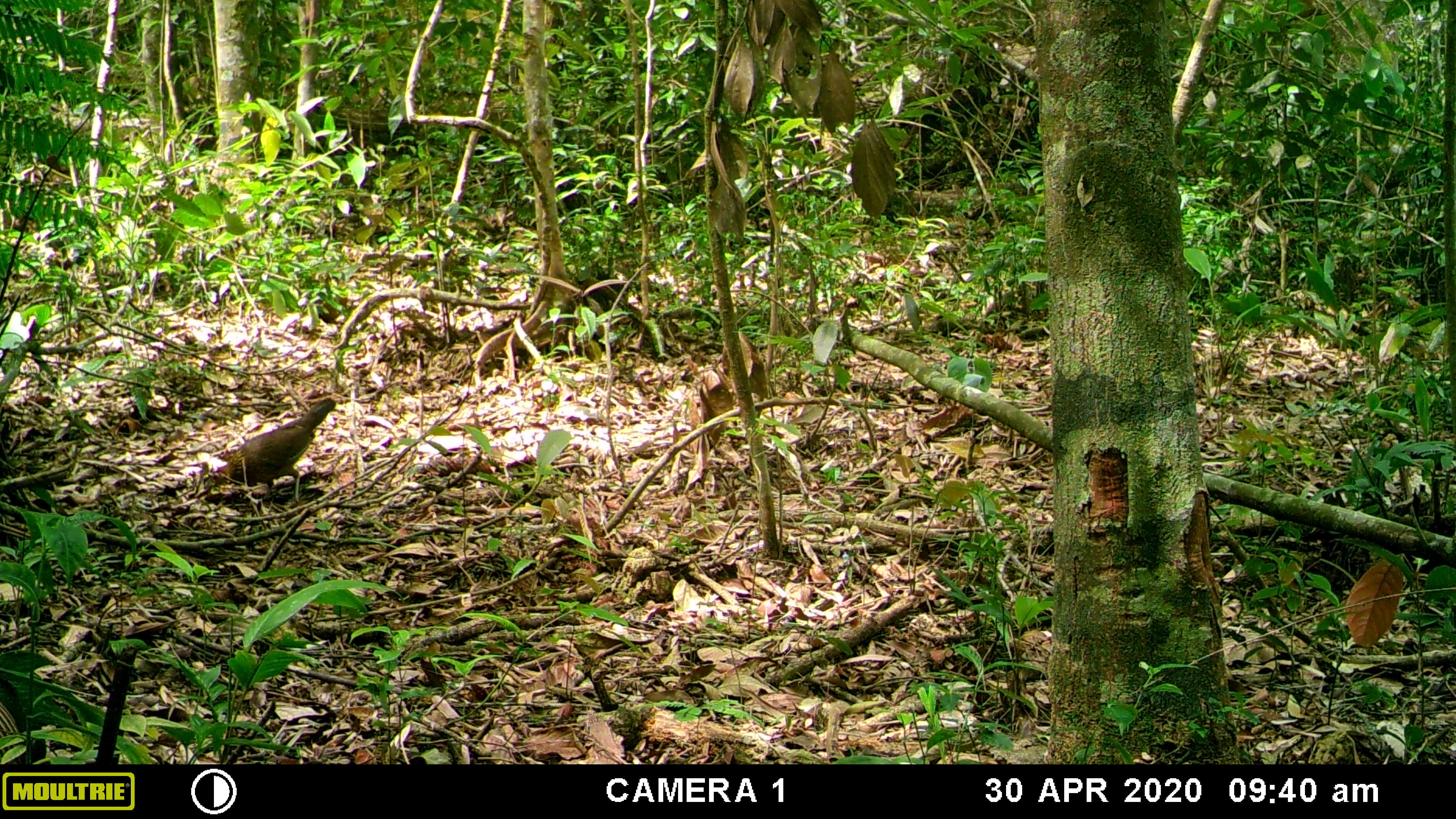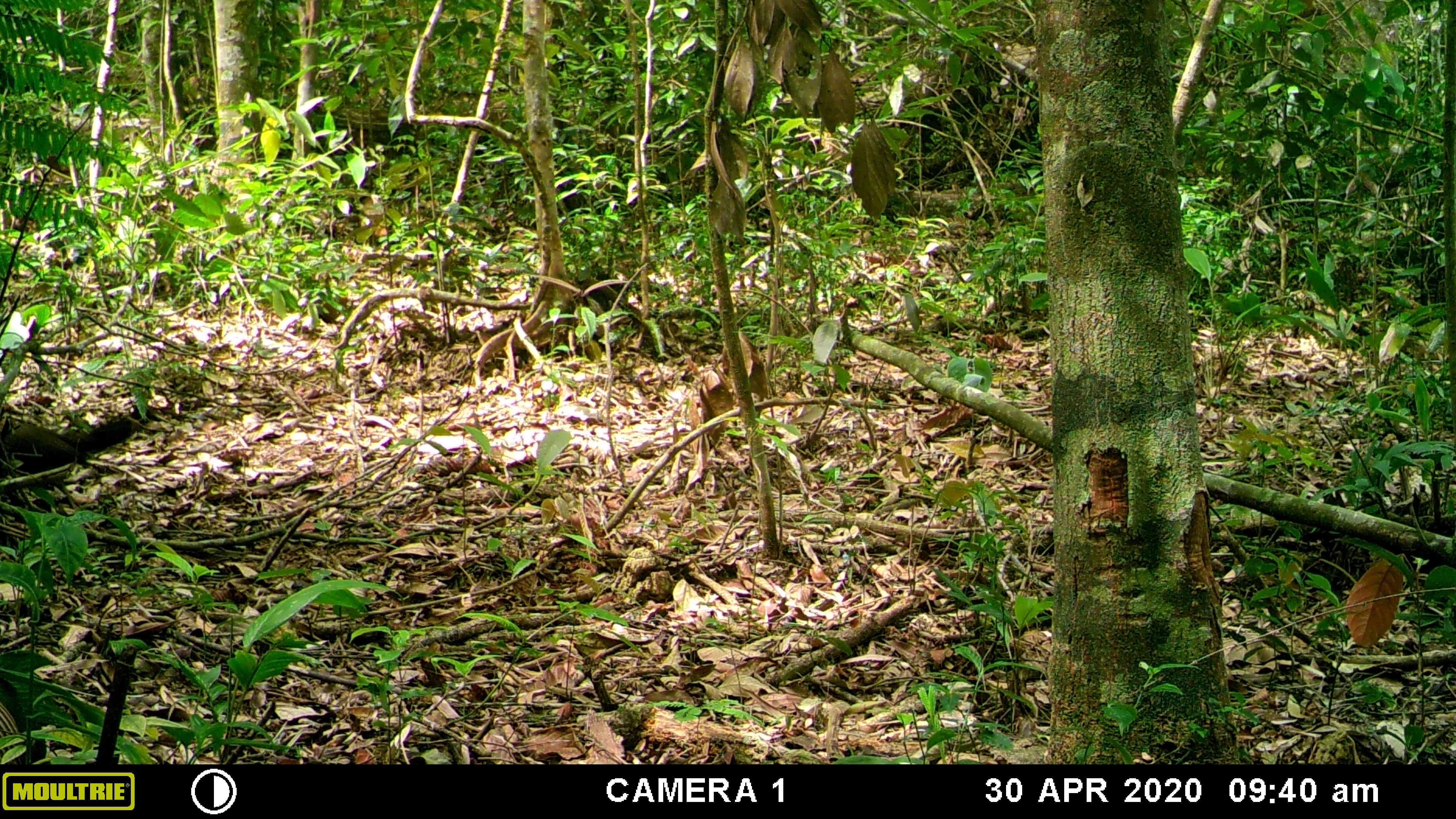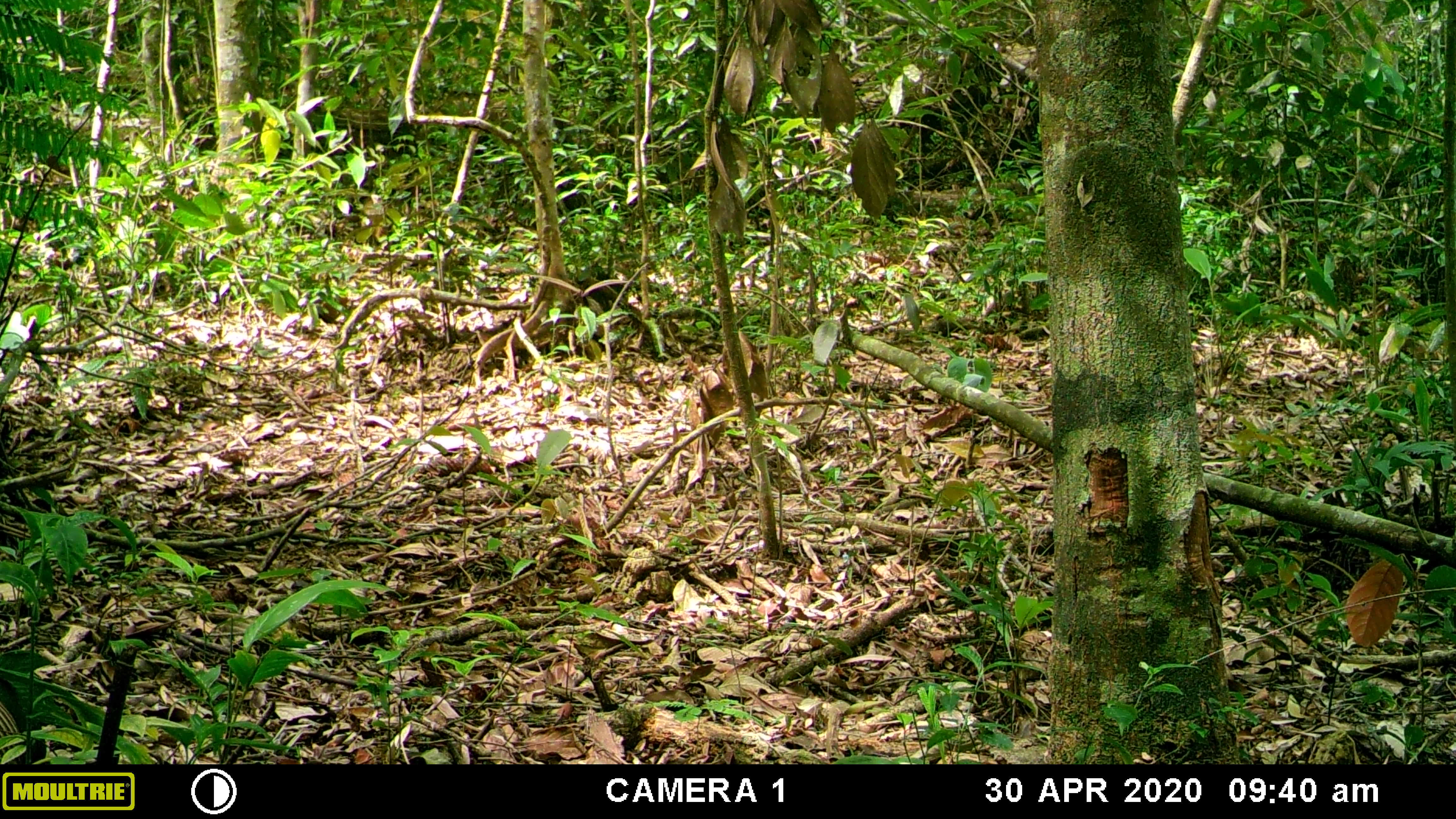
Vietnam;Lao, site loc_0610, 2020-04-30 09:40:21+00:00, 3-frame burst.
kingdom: Animalia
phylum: Chordata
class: Aves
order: Galliformes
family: Phasianidae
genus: Gallus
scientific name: Gallus gallus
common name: red junglefowl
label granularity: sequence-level